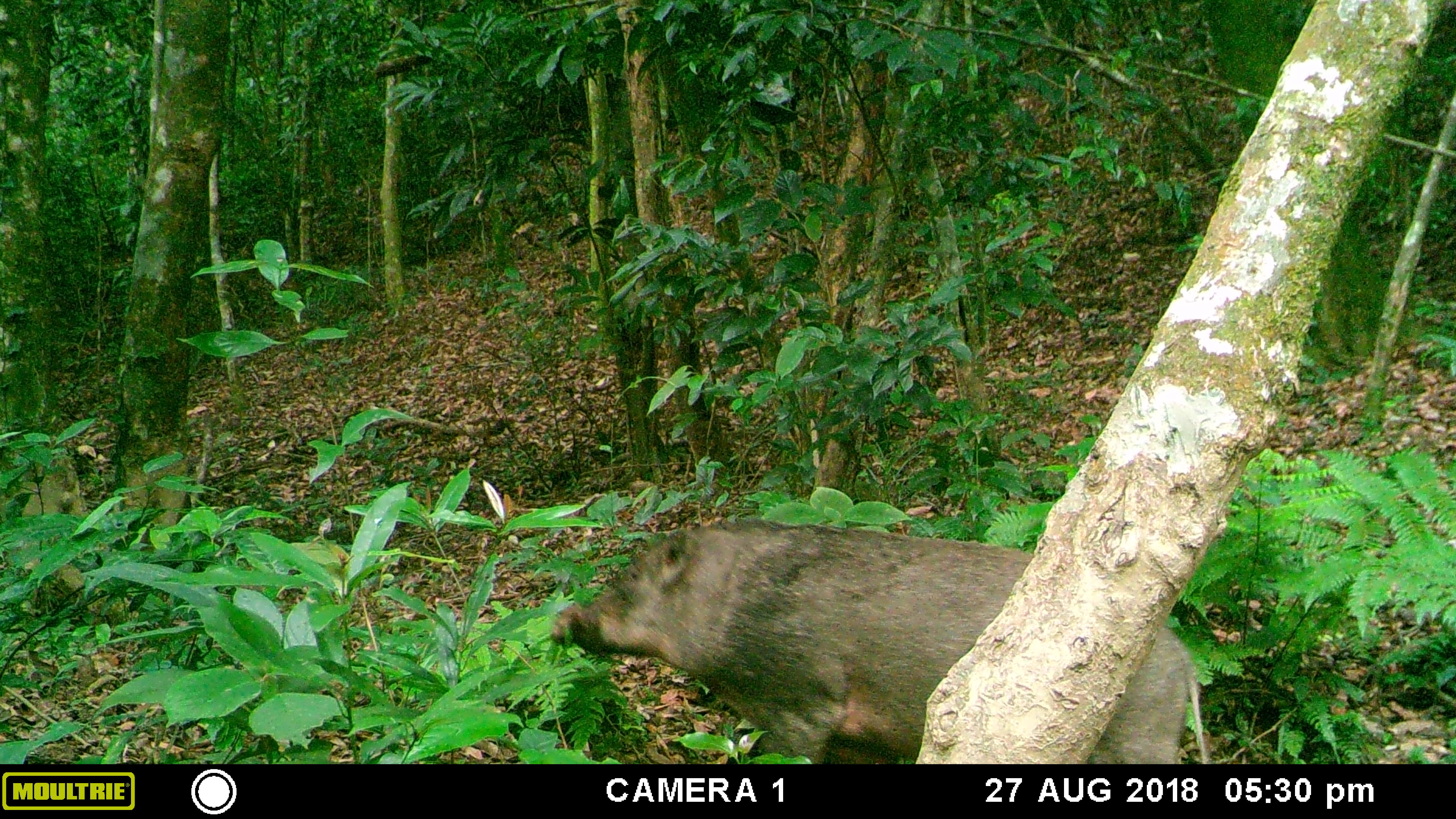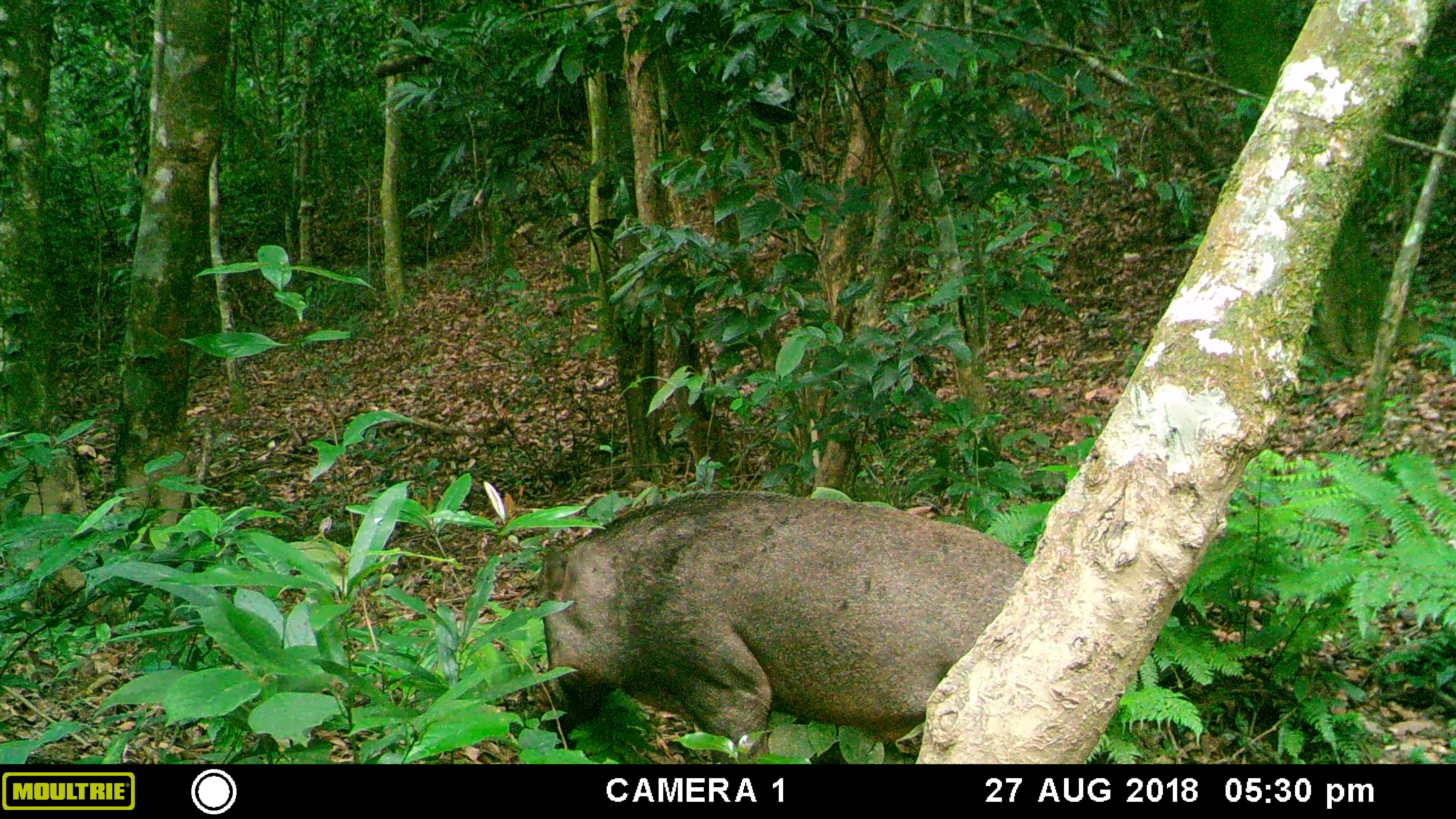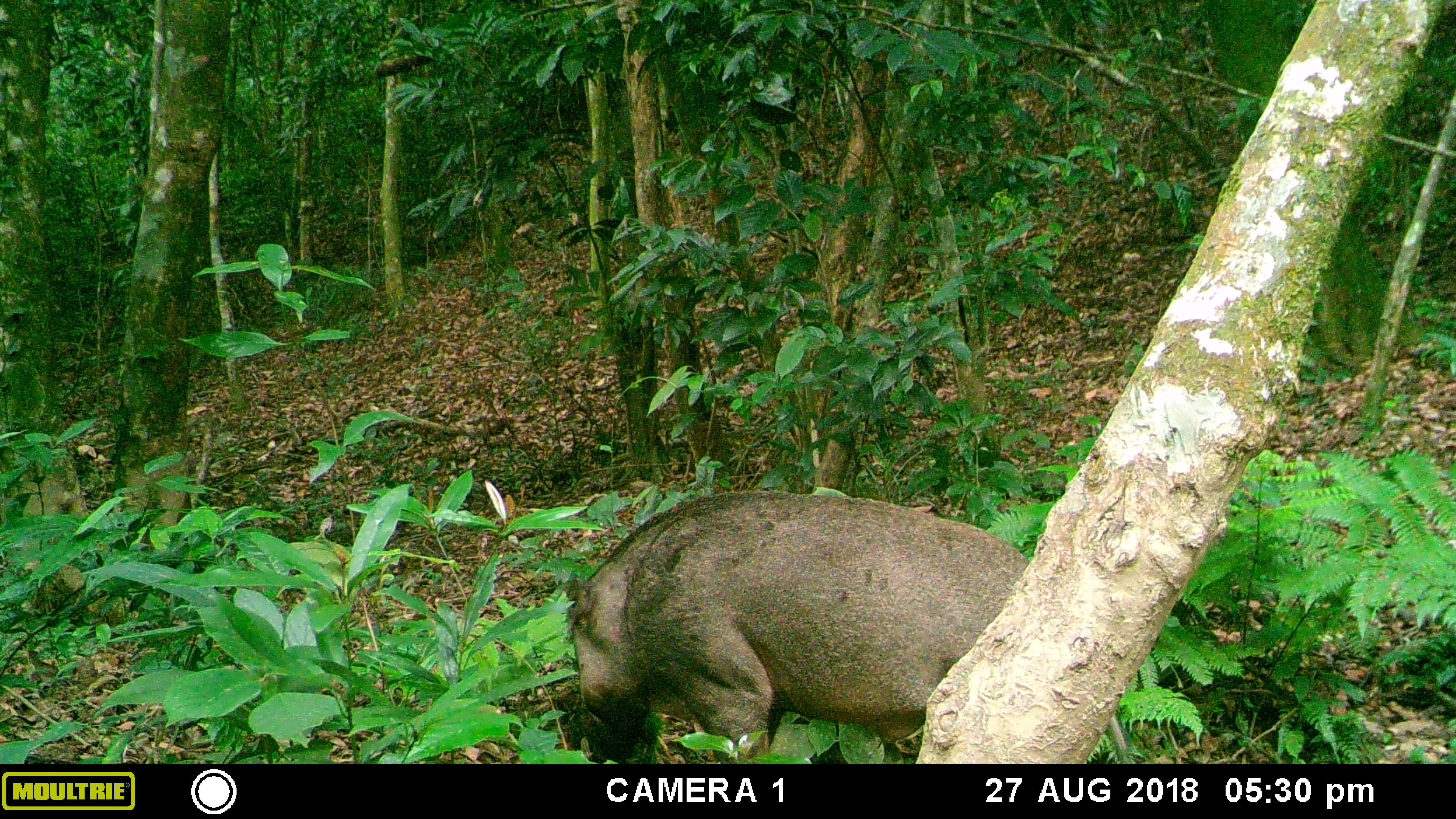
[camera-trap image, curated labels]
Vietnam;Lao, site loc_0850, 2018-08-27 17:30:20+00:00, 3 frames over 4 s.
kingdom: Animalia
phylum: Chordata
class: Mammalia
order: Artiodactyla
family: Suidae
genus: Sus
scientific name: Sus scrofa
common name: eurasian wild pig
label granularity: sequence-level